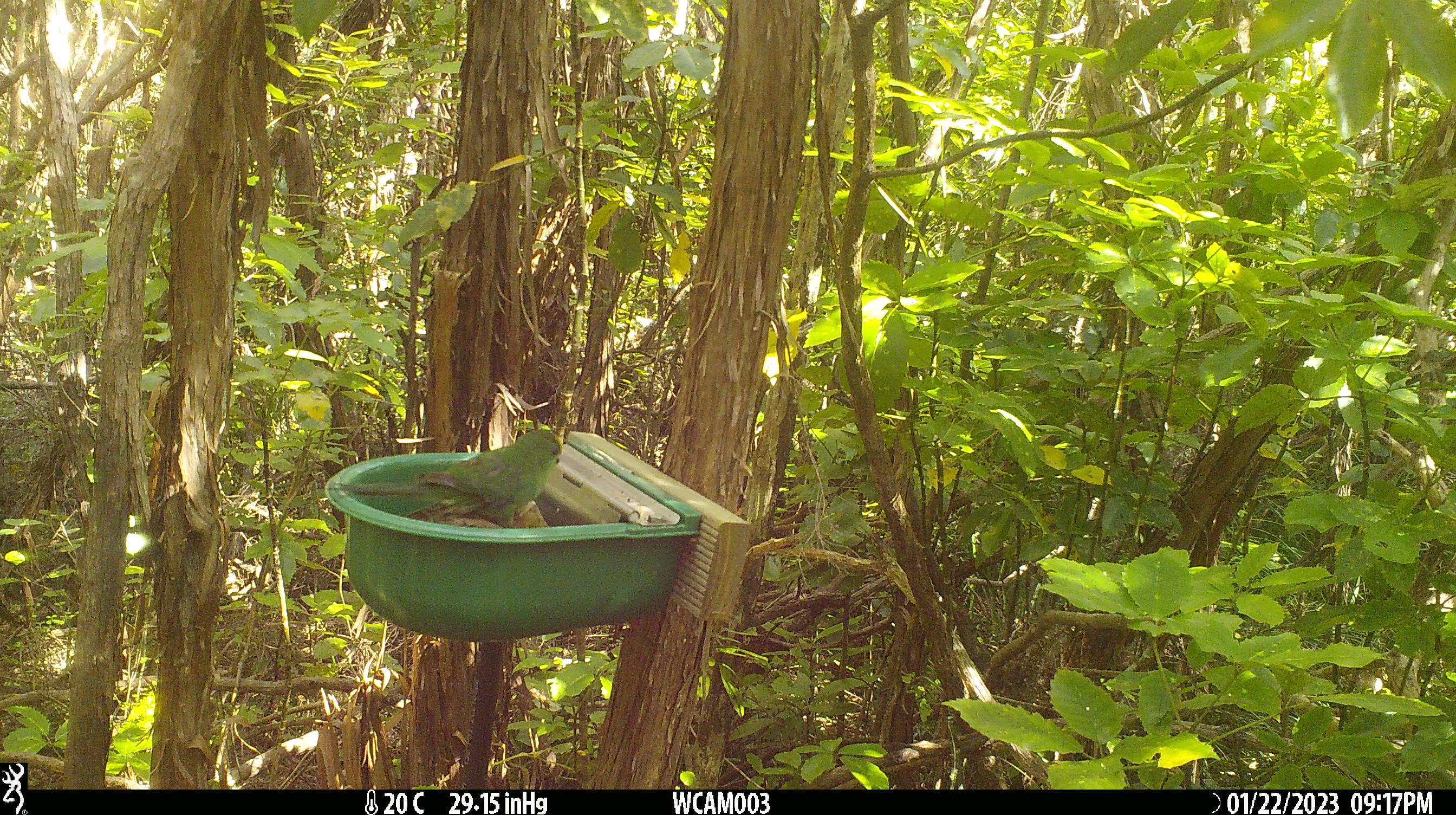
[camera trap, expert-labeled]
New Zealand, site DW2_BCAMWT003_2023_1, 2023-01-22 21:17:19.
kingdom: Animalia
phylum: Chordata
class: Aves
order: Psittaciformes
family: Psittaculidae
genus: Cyanoramphus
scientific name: Cyanoramphus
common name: parakeet